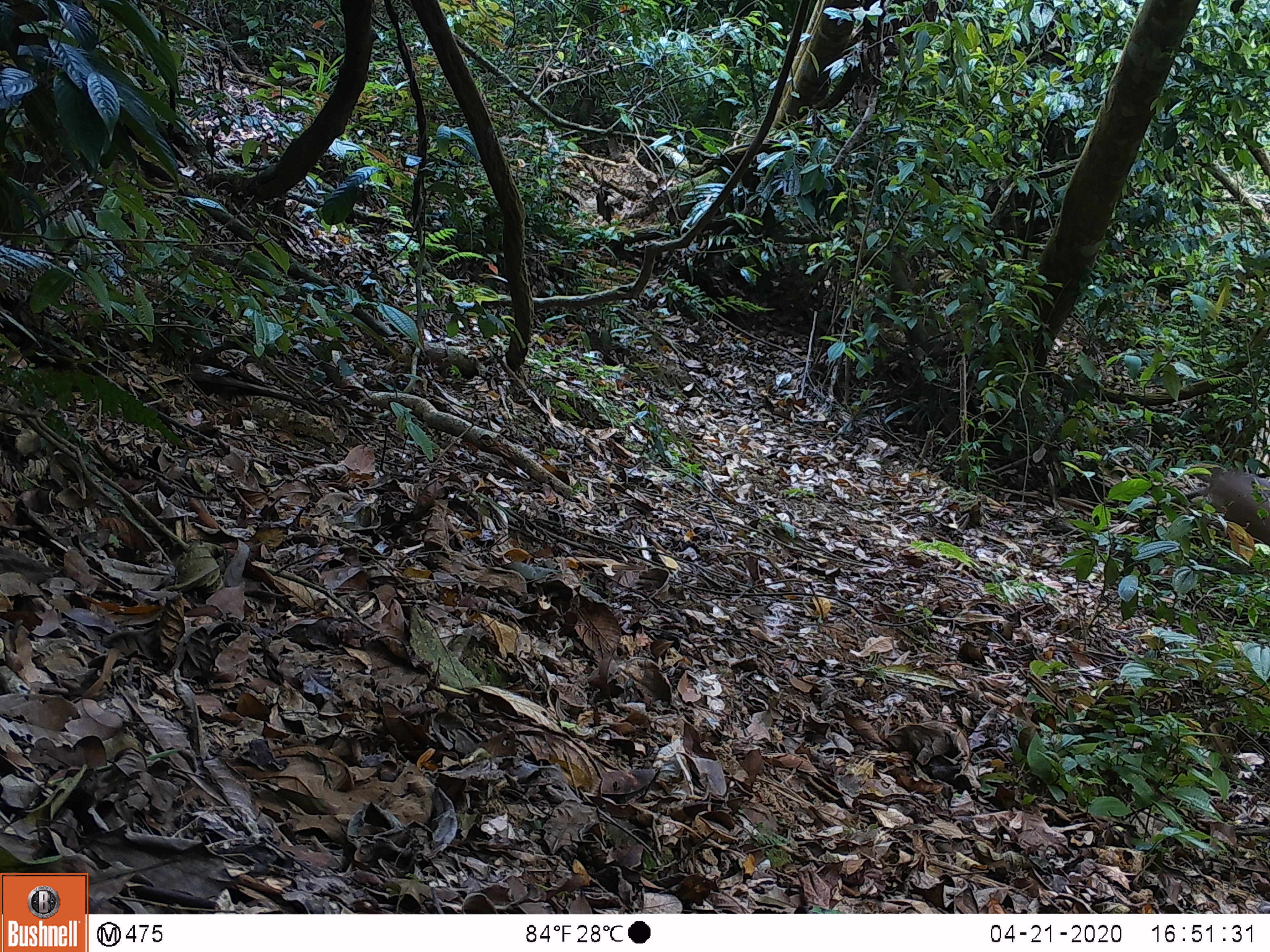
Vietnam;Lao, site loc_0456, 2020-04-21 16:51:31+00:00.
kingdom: Animalia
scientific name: Animalia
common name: animal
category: unidentified animal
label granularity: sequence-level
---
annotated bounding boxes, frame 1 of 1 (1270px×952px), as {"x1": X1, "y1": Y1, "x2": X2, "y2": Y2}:
unidentified animal: {"x1": 1201, "y1": 465, "x2": 1269, "y2": 540}